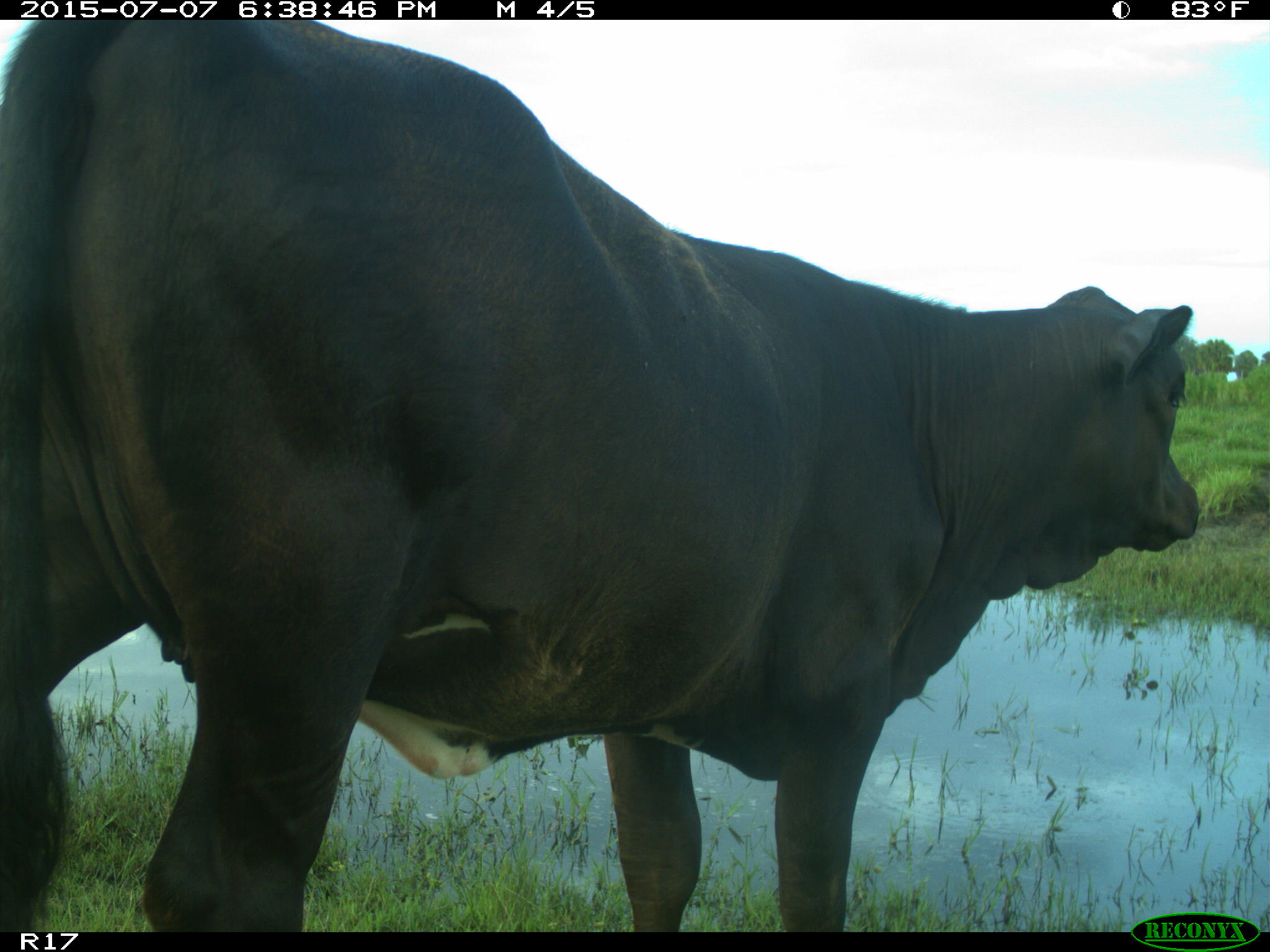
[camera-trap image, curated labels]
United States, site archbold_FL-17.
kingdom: Animalia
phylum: Chordata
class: Mammalia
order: Artiodactyla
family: Bovidae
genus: Bos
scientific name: Bos taurus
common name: domestic cow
Bos taurus (domestic cow).